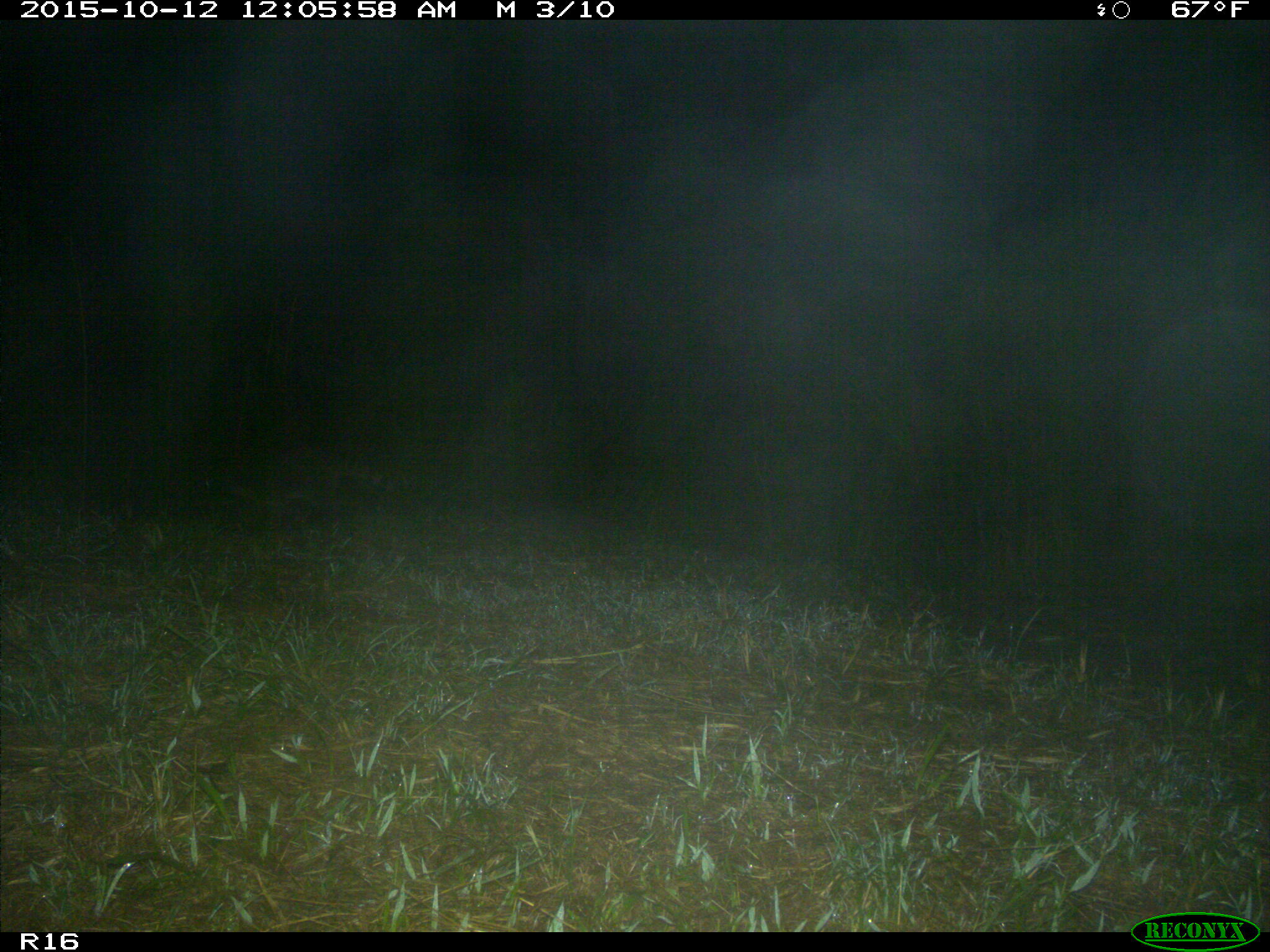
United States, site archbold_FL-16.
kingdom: Animalia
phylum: Chordata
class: Mammalia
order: Carnivora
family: Procyonidae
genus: Procyon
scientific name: Procyon lotor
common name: common raccoon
Procyon lotor (common raccoon).